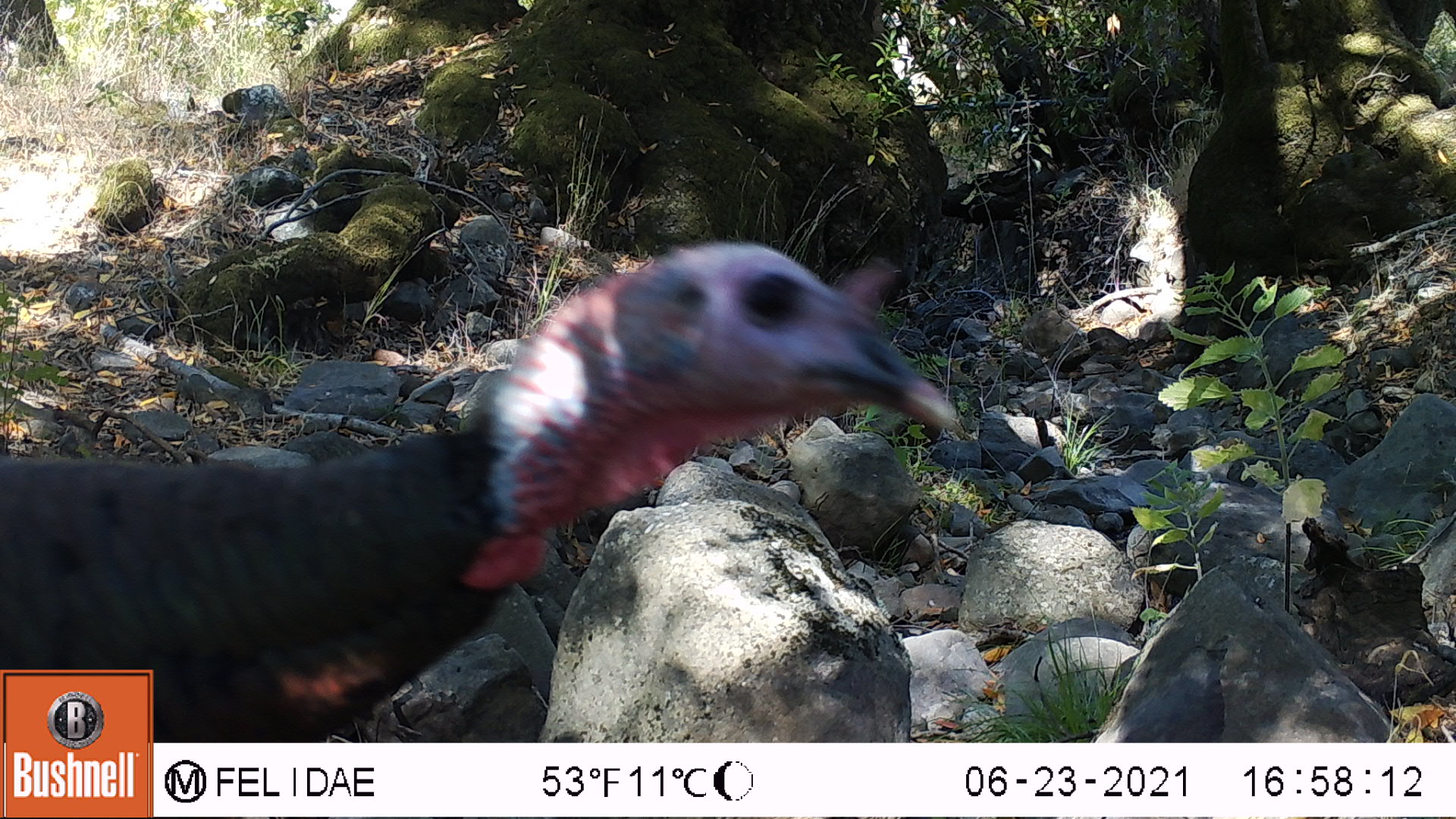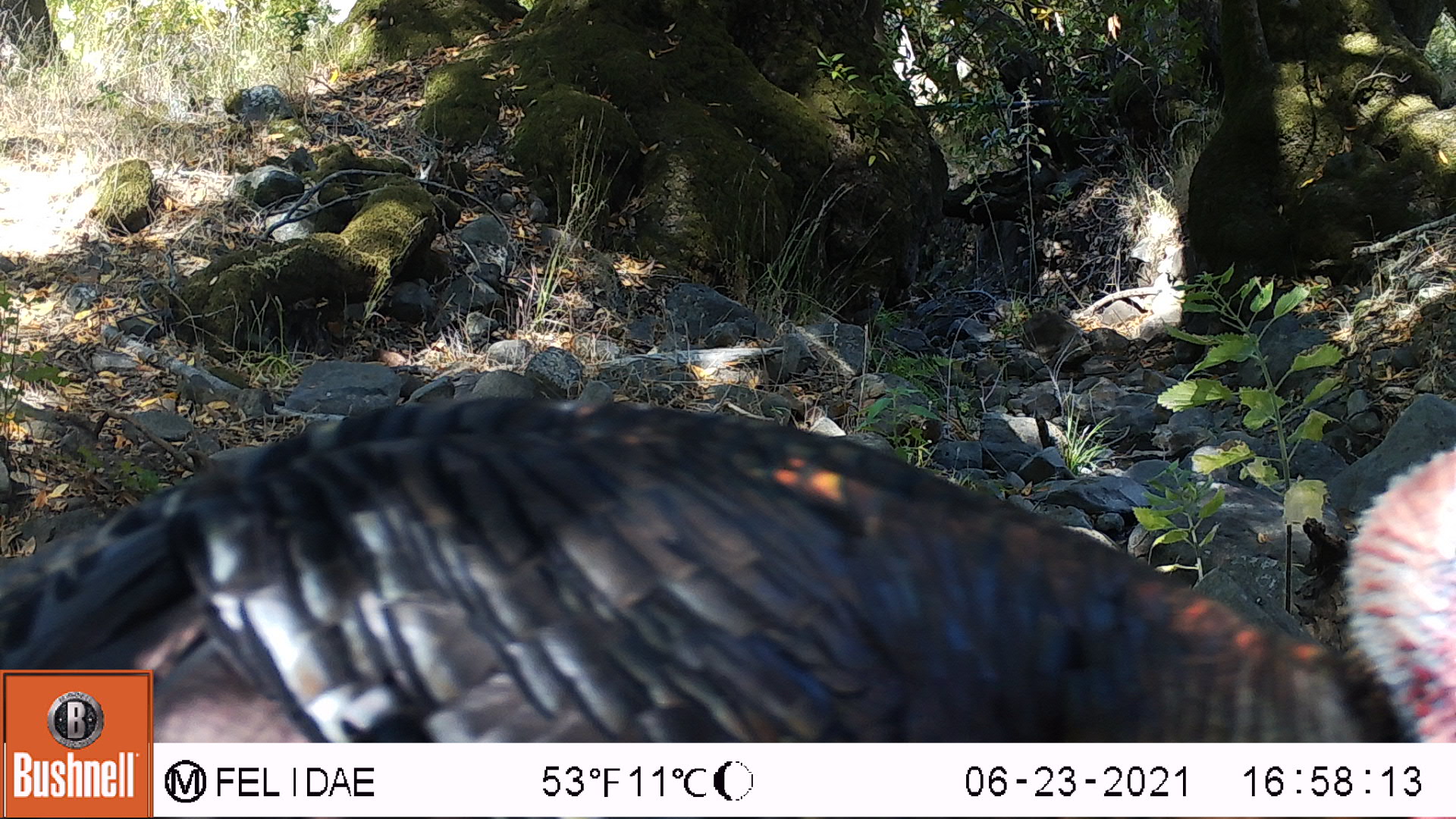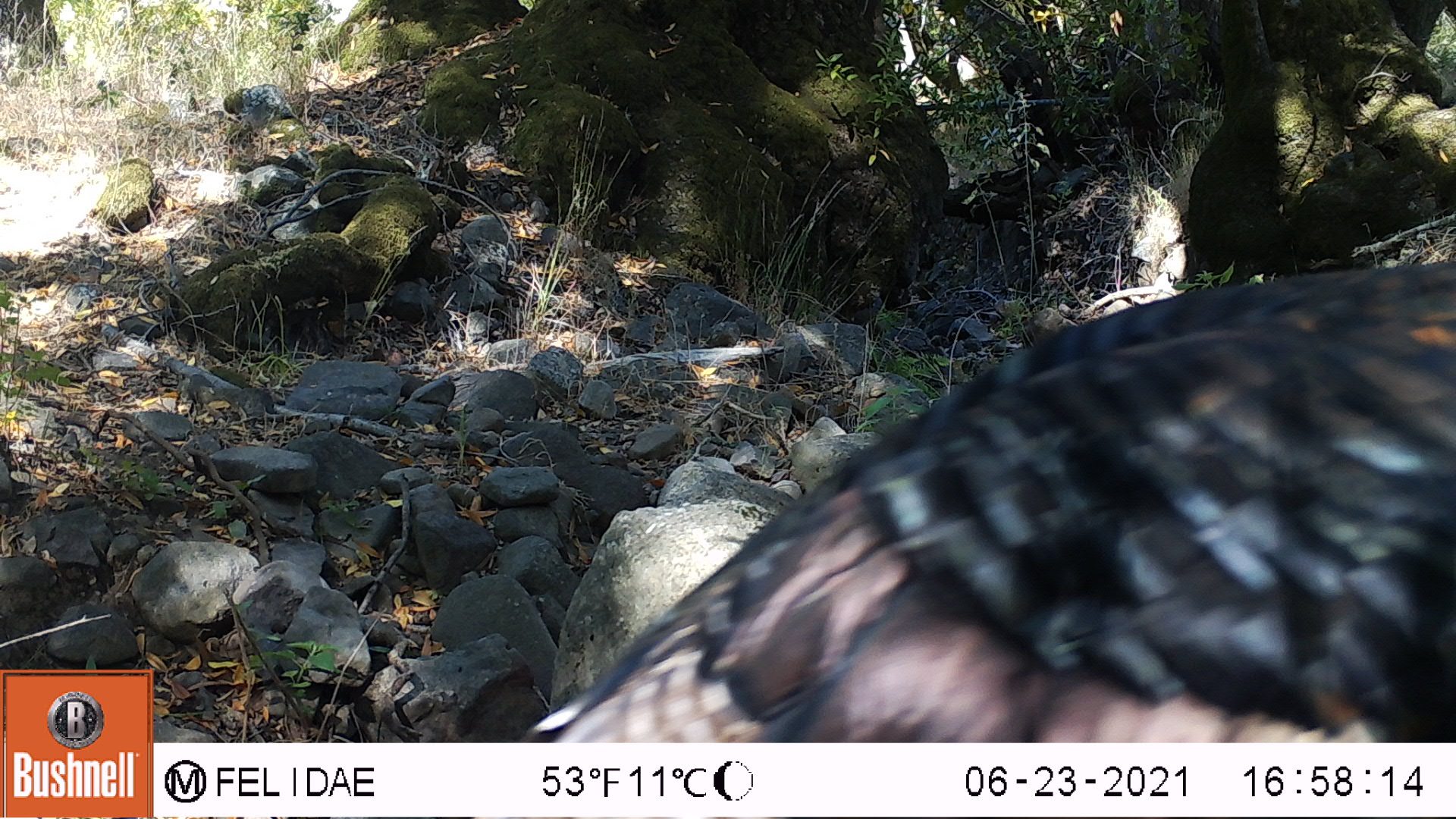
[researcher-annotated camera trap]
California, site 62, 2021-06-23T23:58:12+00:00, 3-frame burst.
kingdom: Animalia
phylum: Chordata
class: Aves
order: Galliformes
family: Phasianidae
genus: Meleagris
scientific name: Meleagris gallopavo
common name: turkey